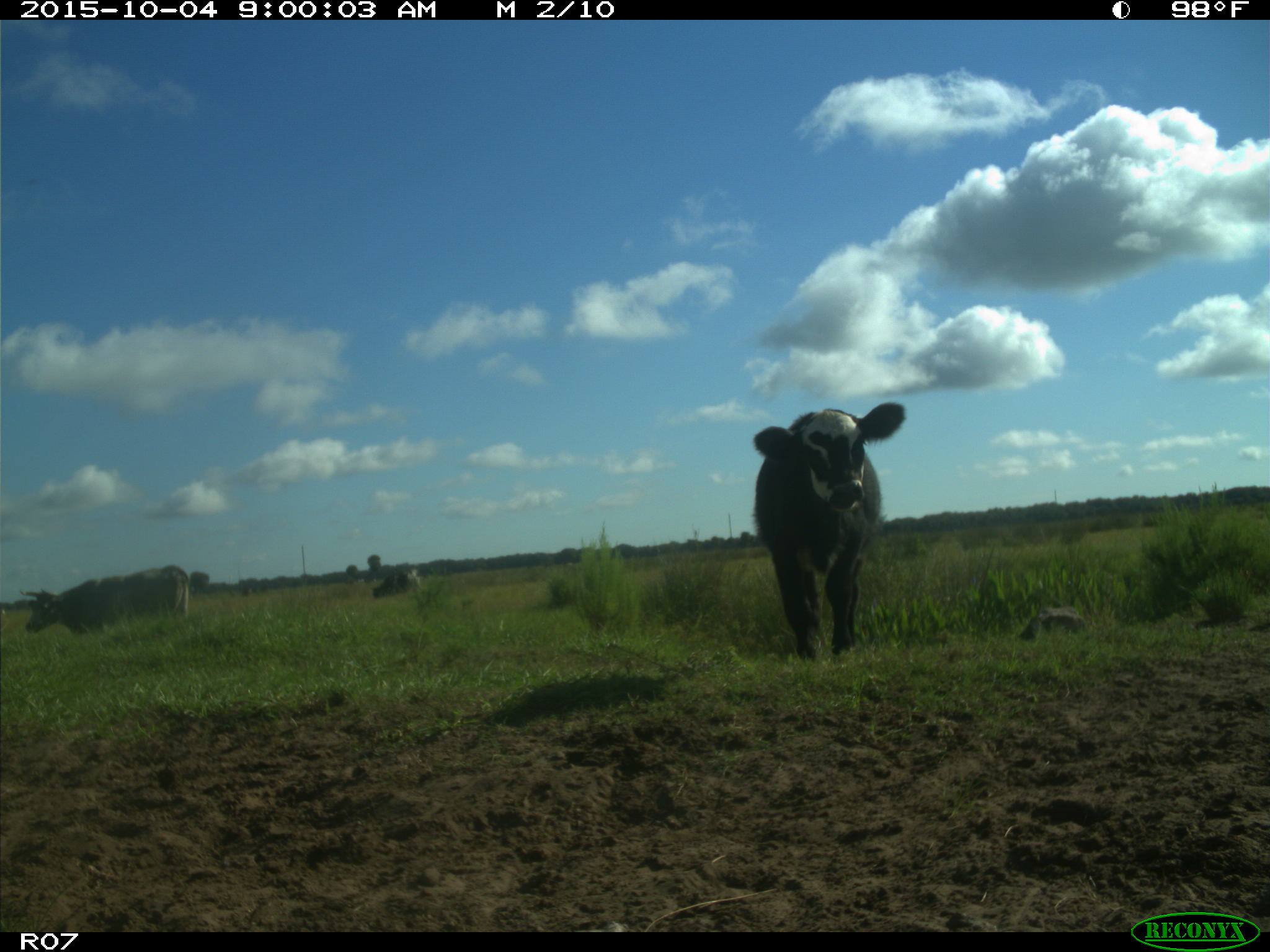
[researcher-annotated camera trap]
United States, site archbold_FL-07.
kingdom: Animalia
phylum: Chordata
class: Mammalia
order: Artiodactyla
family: Bovidae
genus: Bos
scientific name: Bos taurus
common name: domestic cow